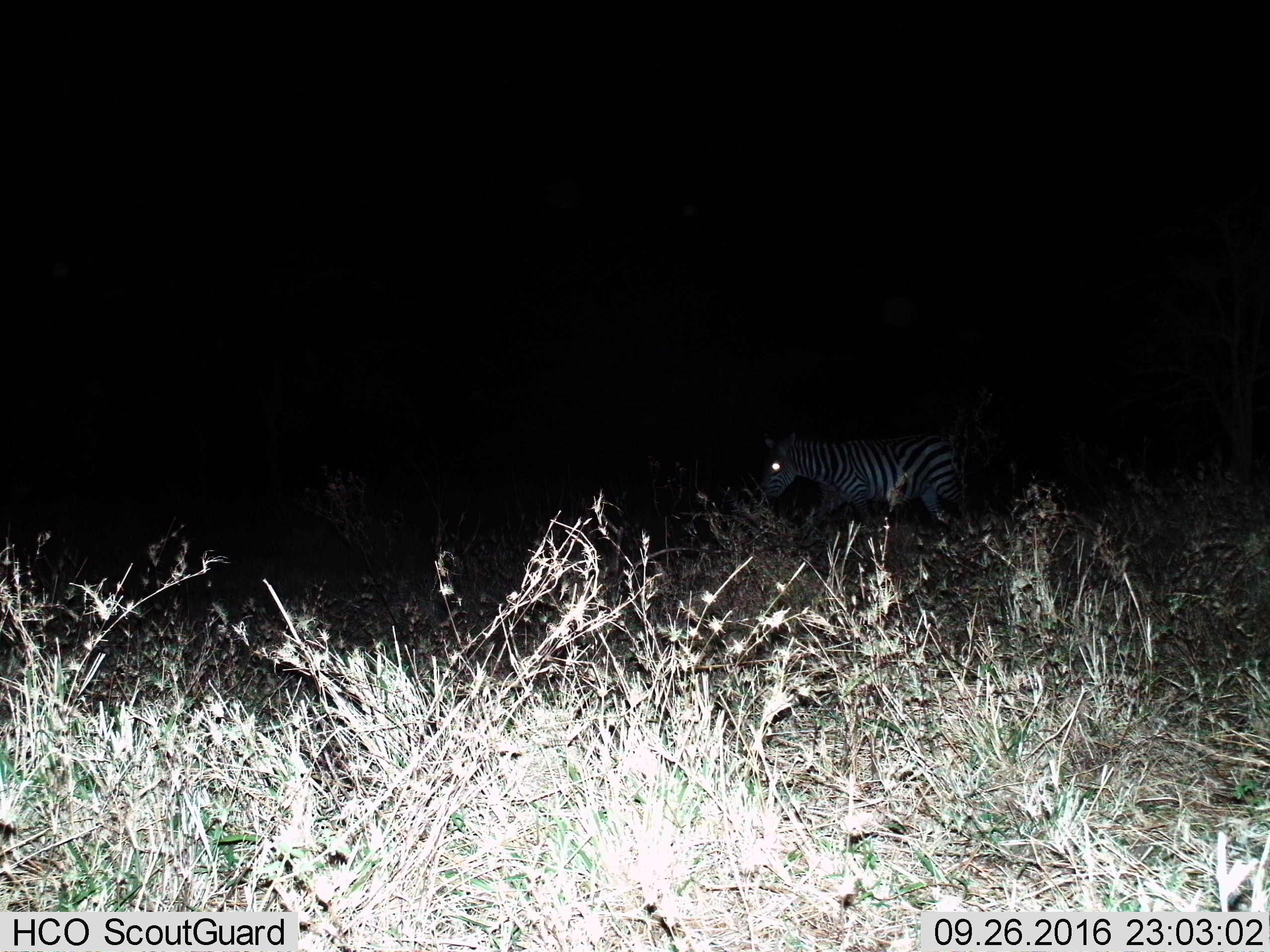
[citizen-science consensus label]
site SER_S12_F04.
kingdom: Animalia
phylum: Chordata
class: Mammalia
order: Perissodactyla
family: Equidae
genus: Equus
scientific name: Equus quagga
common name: plains zebra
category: zebraplains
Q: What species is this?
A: Zebraplains (plains zebra) (Equus quagga).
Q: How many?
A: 1.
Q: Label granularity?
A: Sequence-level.